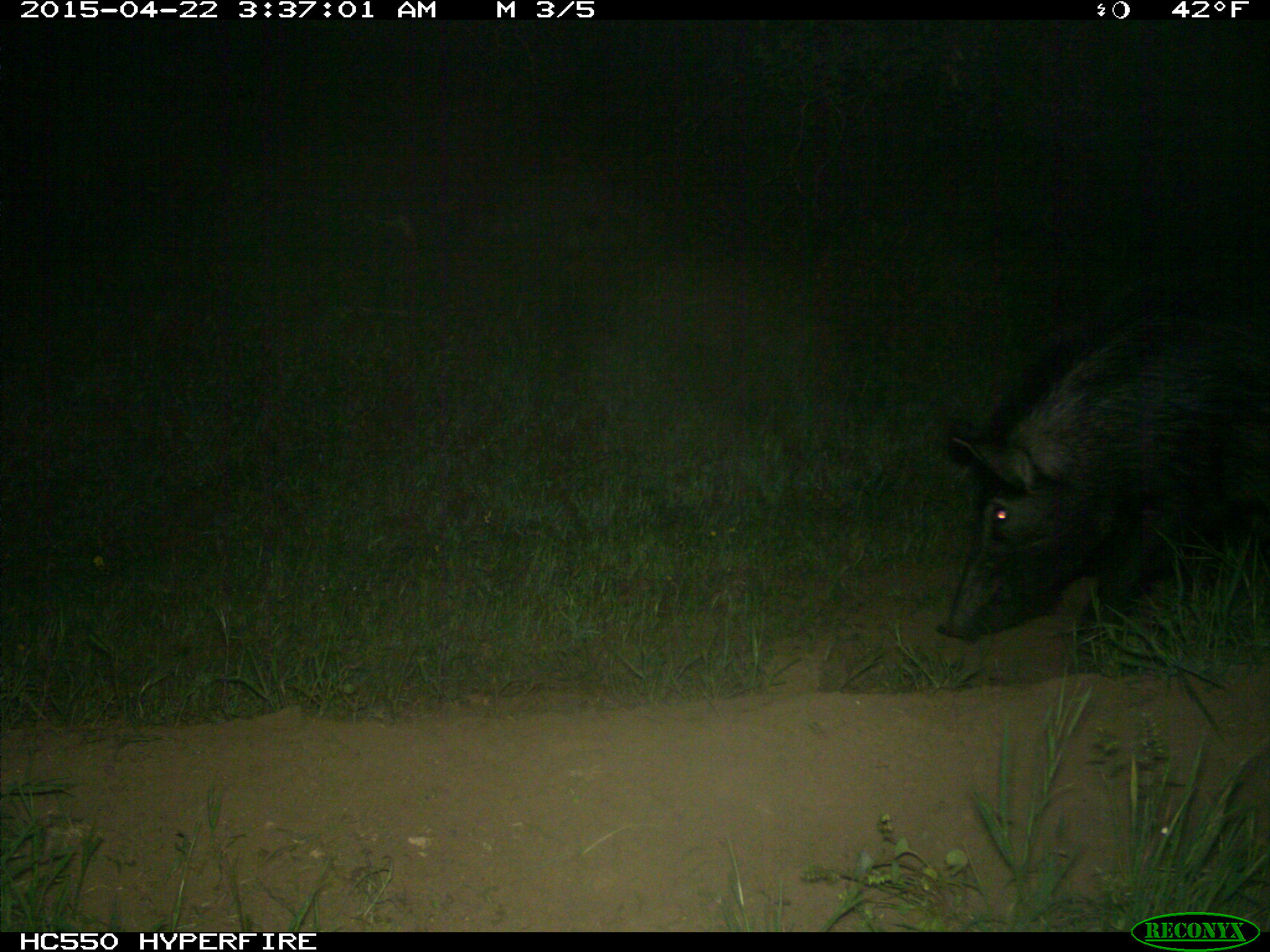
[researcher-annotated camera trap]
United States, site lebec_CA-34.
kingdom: Animalia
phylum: Chordata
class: Mammalia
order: Artiodactyla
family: Suidae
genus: Sus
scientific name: Sus scrofa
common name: wild boar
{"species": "Sus scrofa (wild boar)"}